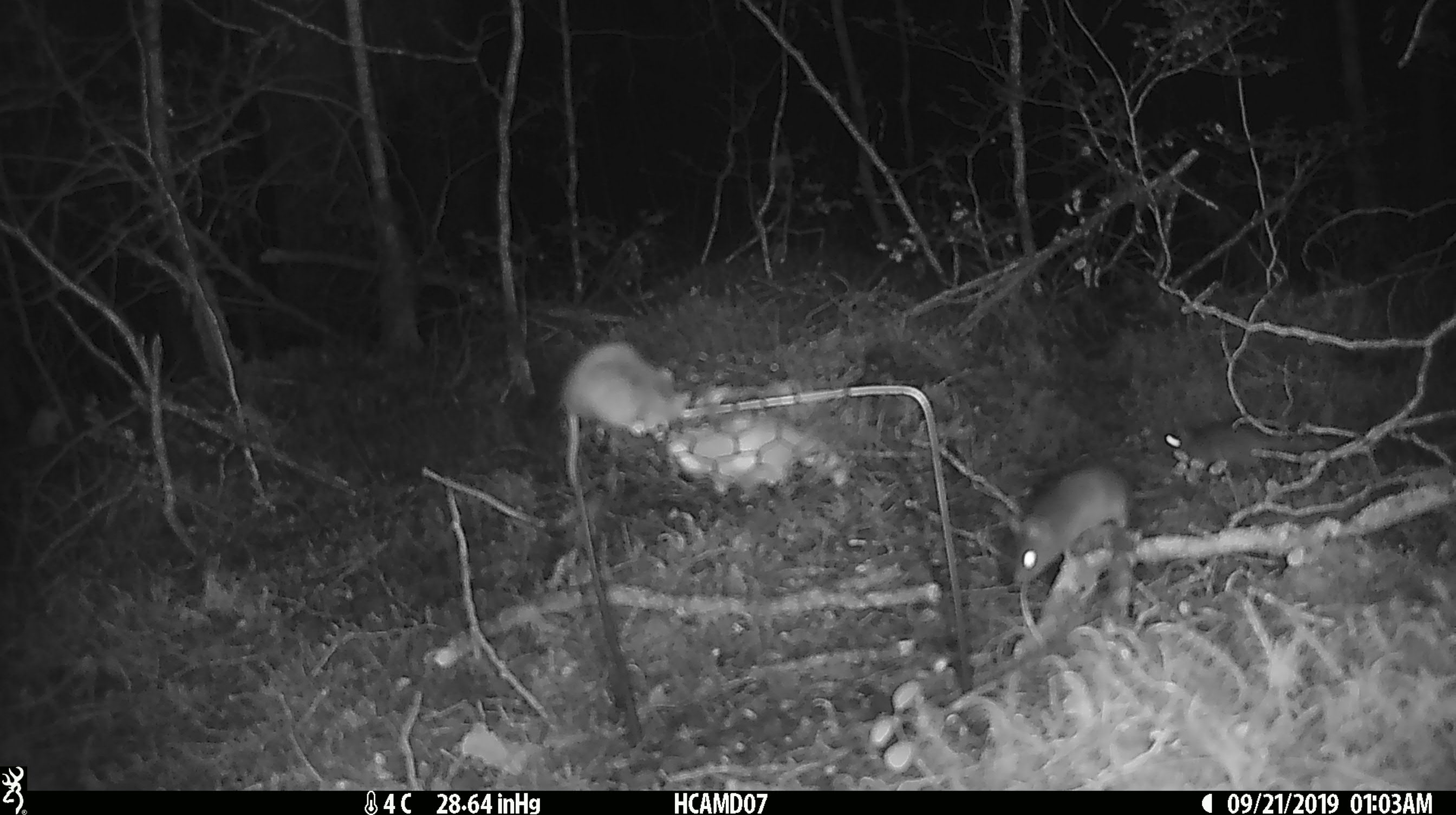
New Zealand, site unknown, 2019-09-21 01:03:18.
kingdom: Animalia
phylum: Chordata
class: Mammalia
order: Rodentia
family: Muridae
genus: Mus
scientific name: Mus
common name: mouse